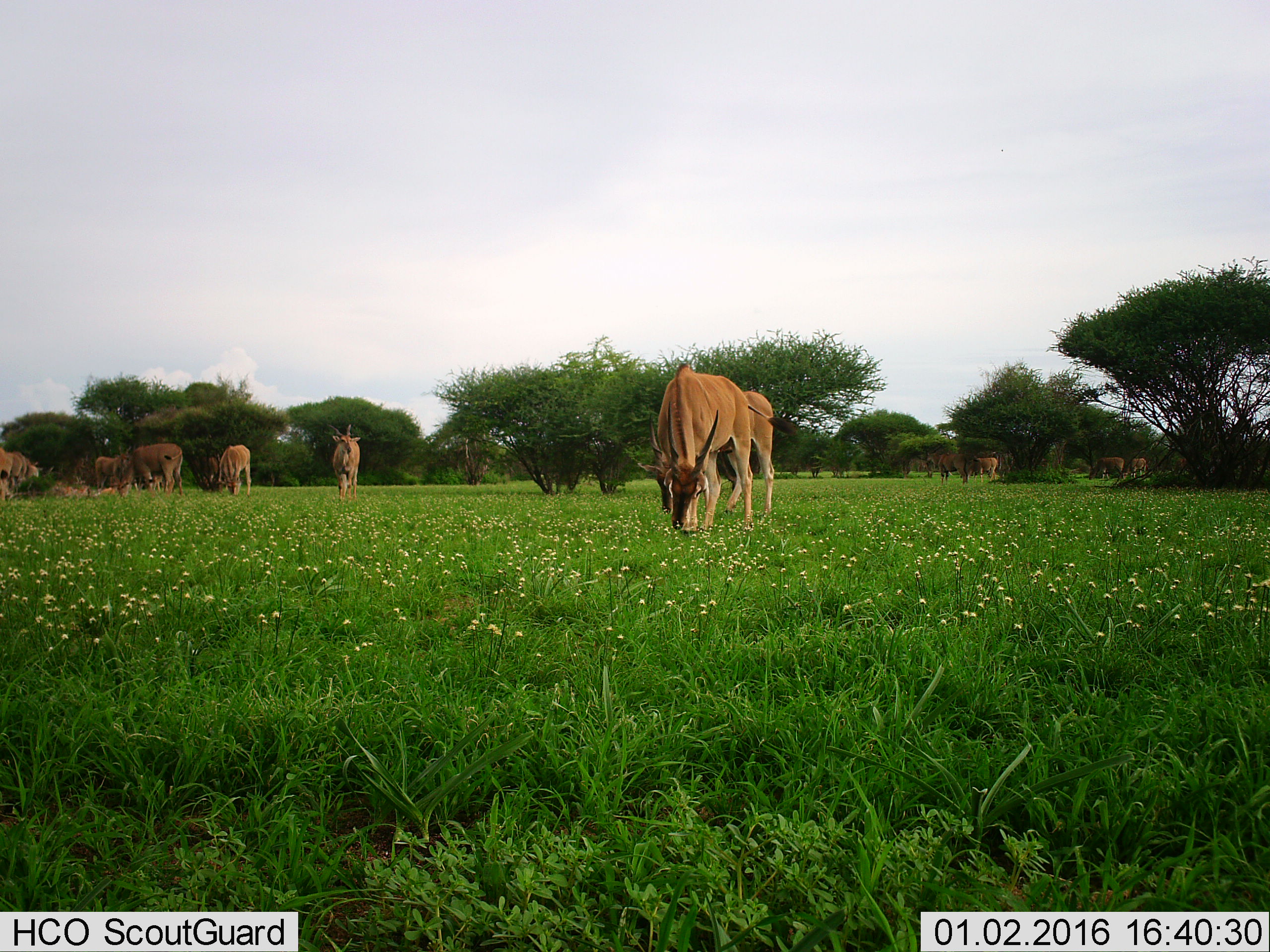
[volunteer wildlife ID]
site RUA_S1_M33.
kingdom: Animalia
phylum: Chordata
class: Mammalia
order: Artiodactyla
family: Bovidae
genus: Tragelaphus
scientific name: Tragelaphus oryx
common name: eland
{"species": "eland (Tragelaphus oryx)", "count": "11-50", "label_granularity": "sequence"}